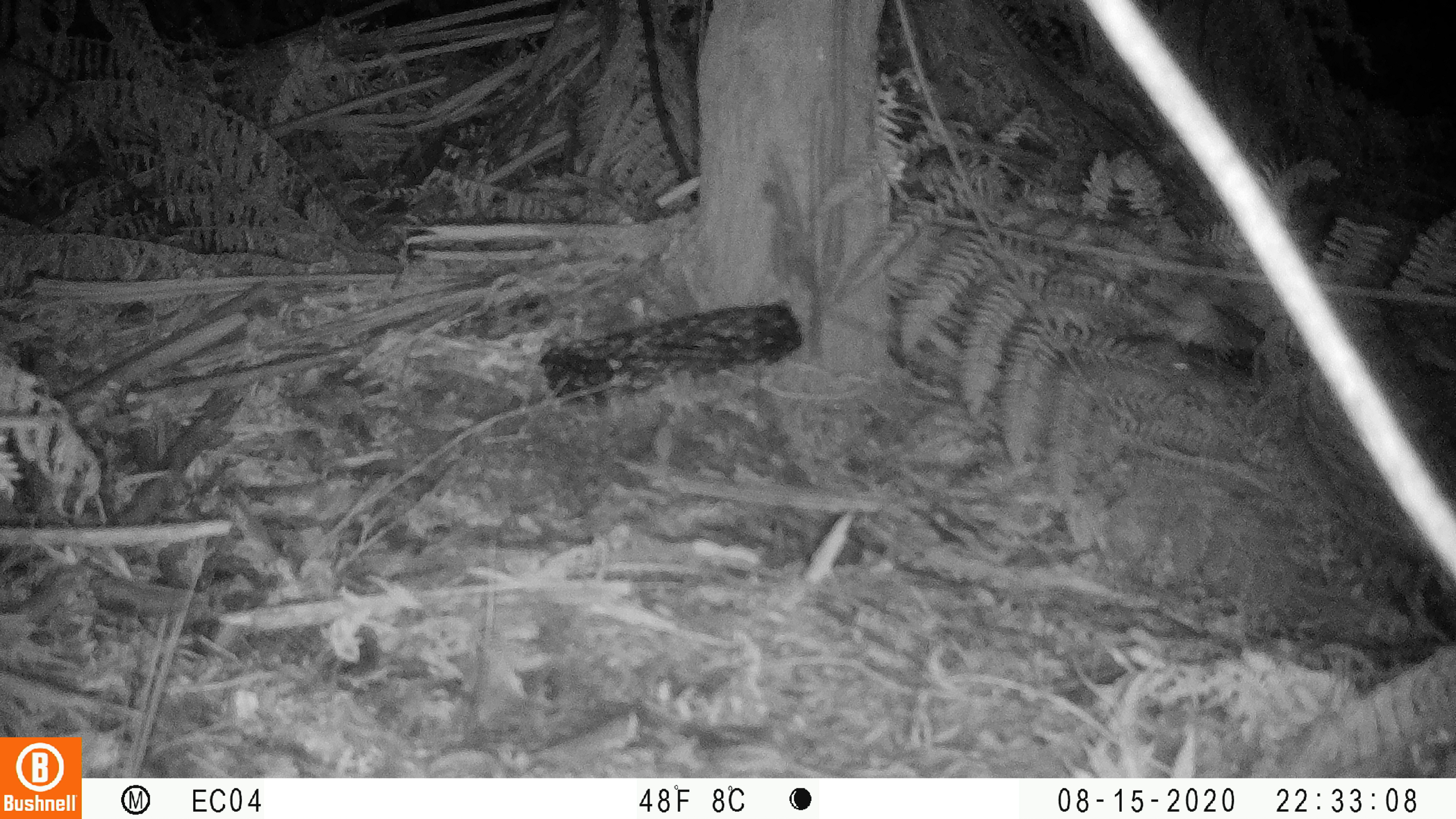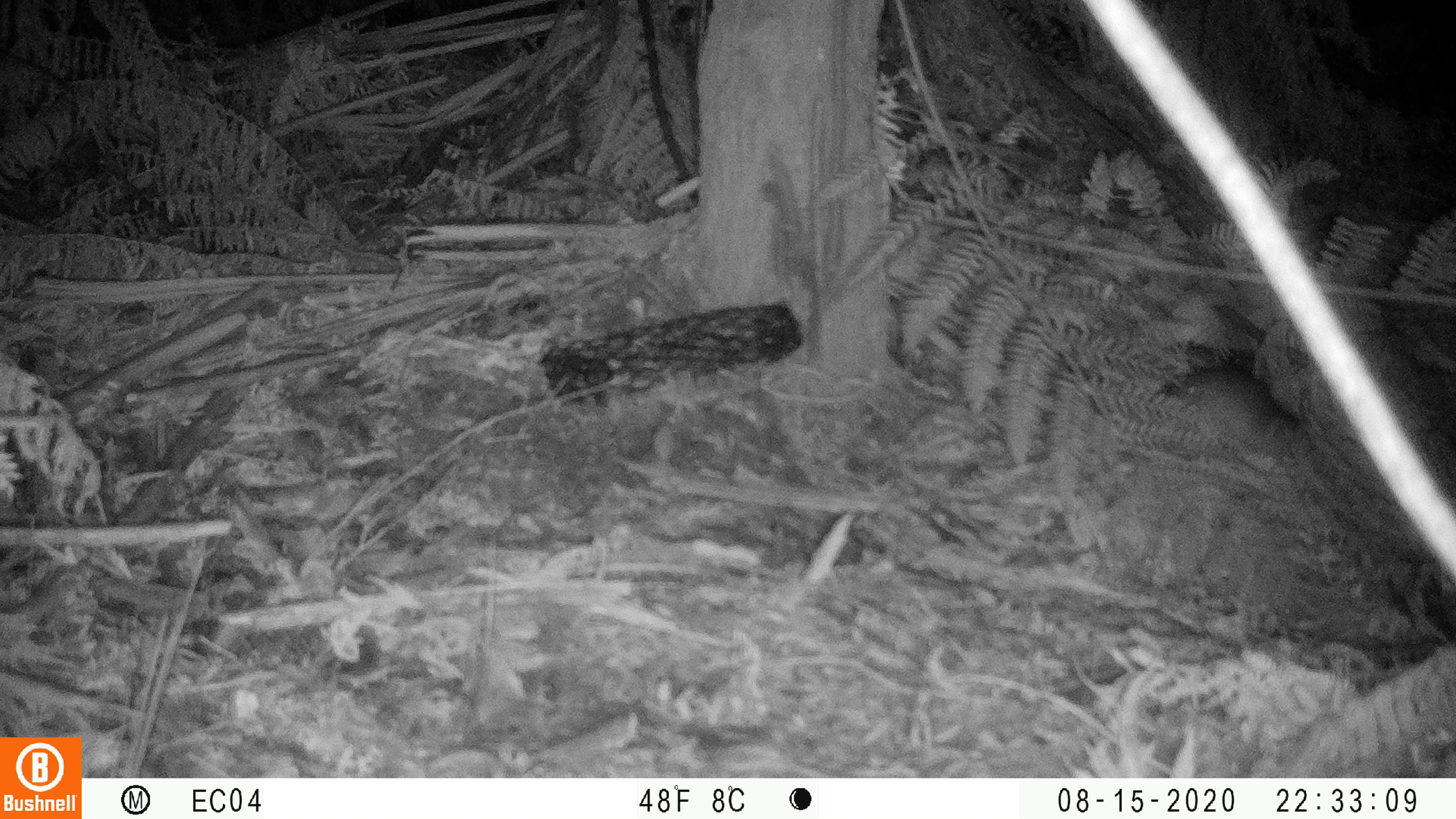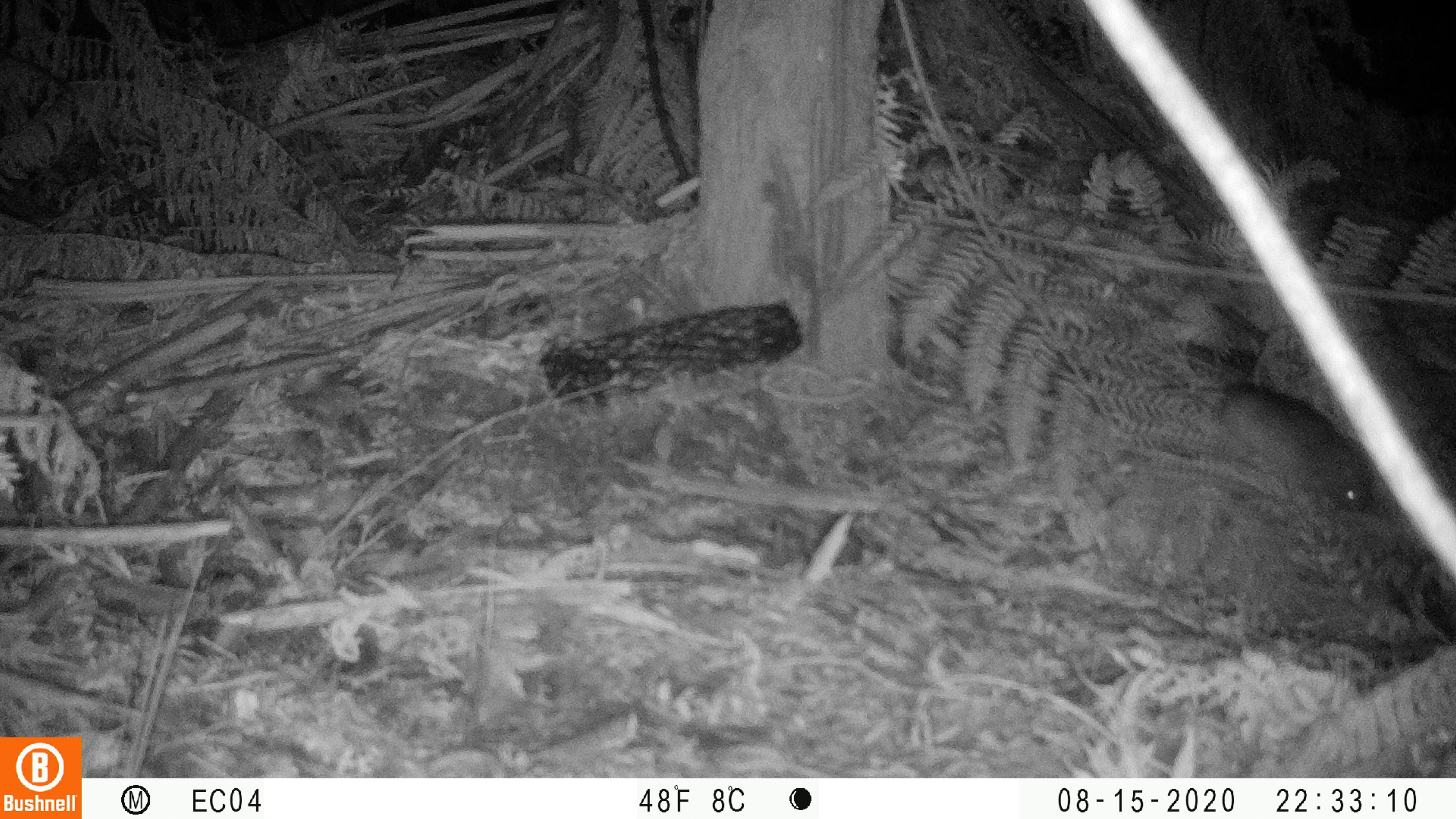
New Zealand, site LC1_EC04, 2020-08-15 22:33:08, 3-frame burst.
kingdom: Animalia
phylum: Chordata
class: Mammalia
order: Rodentia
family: Muridae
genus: Rattus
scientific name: Rattus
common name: rat